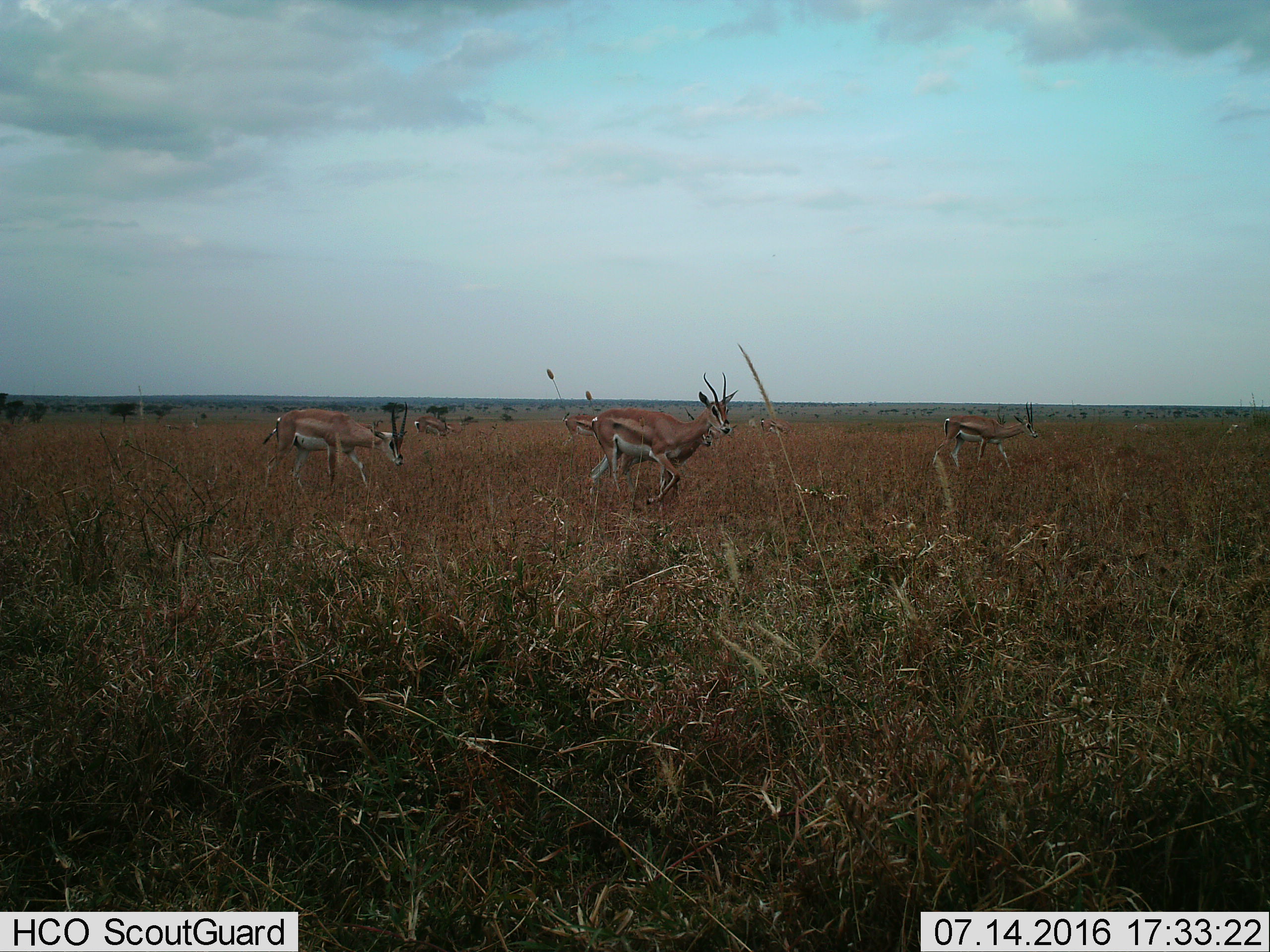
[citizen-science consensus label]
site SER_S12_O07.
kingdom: Animalia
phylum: Chordata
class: Mammalia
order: Artiodactyla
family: Bovidae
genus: Nanger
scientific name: Nanger granti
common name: grant's gazelle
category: gazellegrants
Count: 6.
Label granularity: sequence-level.